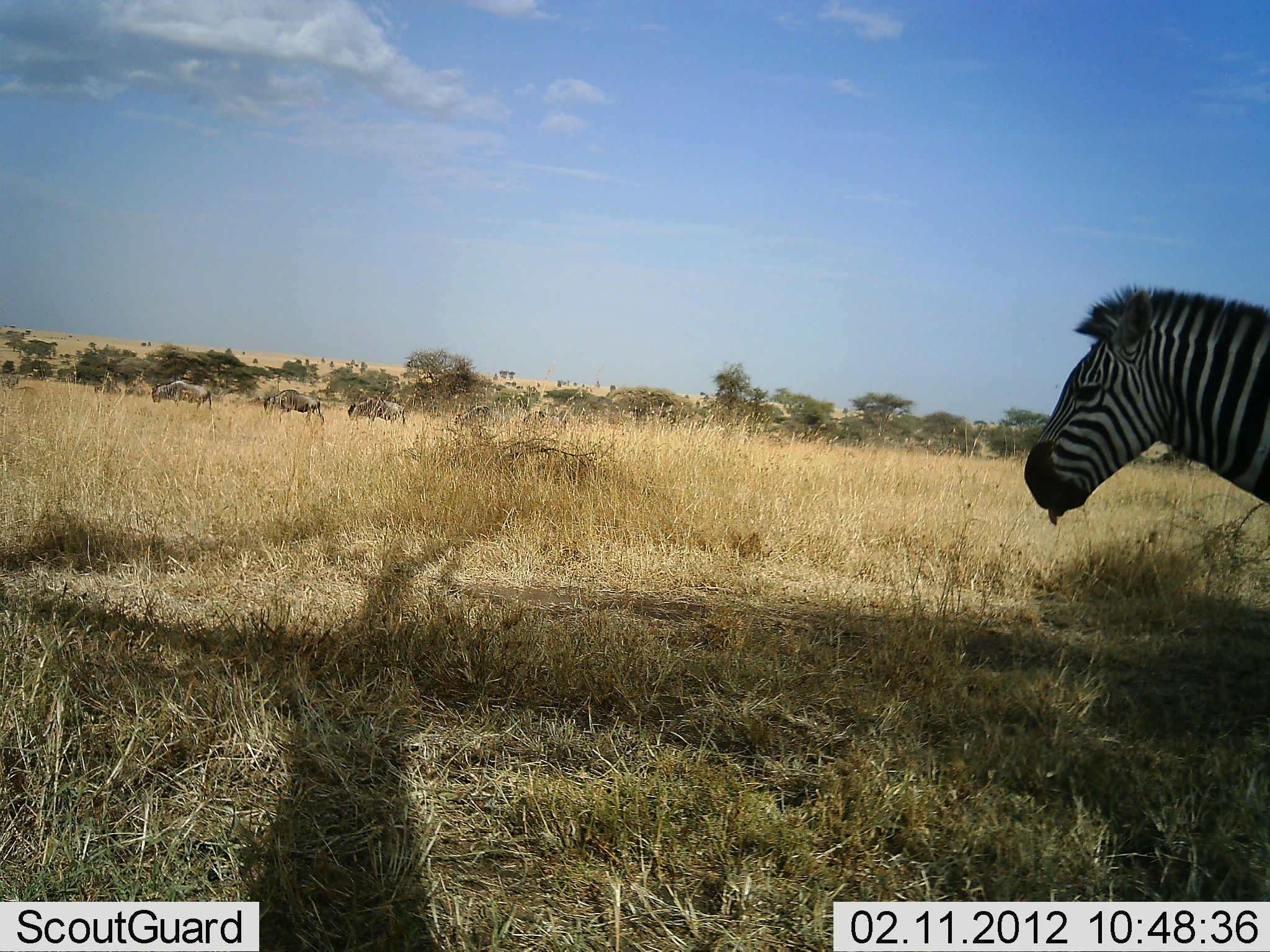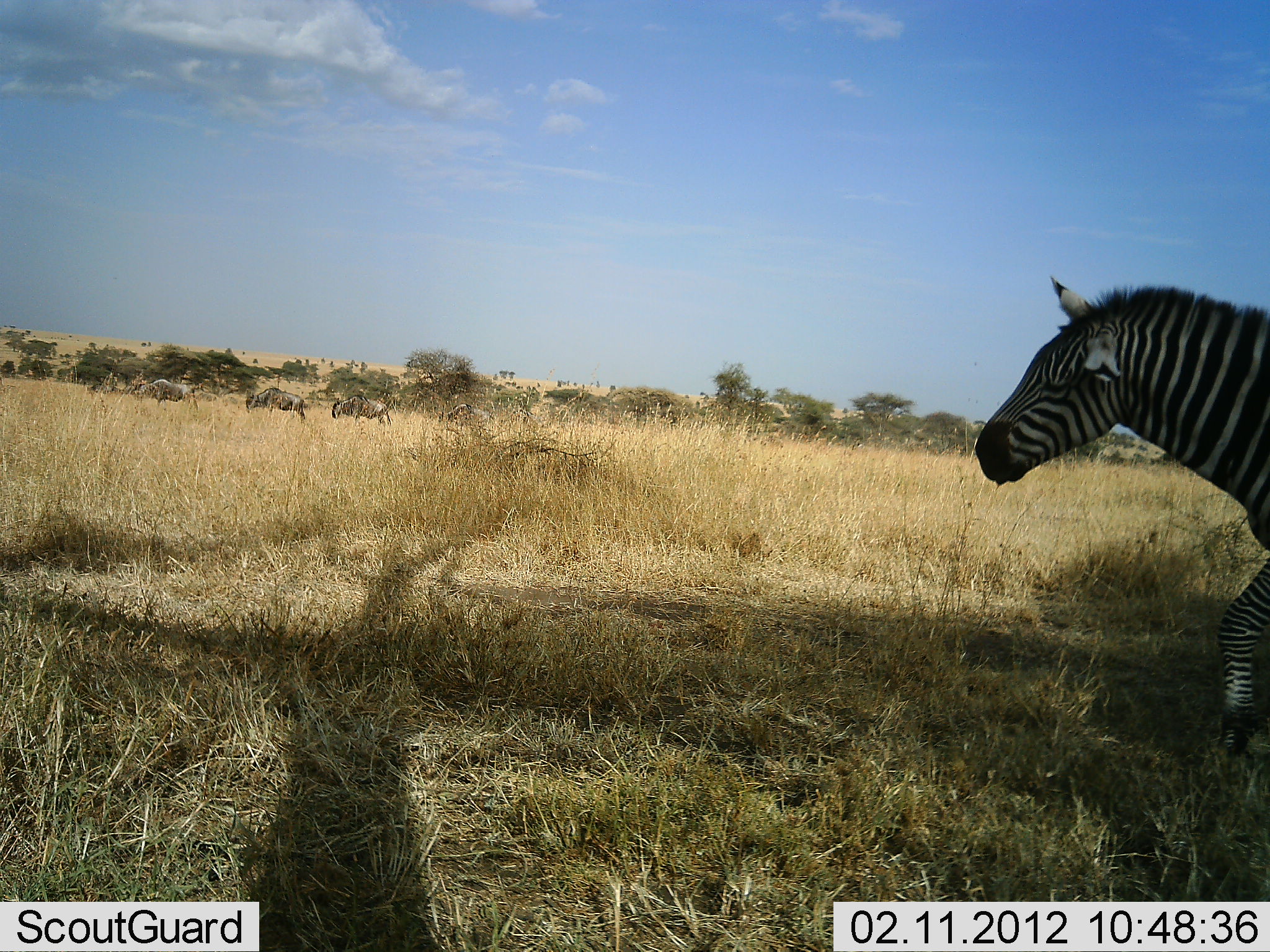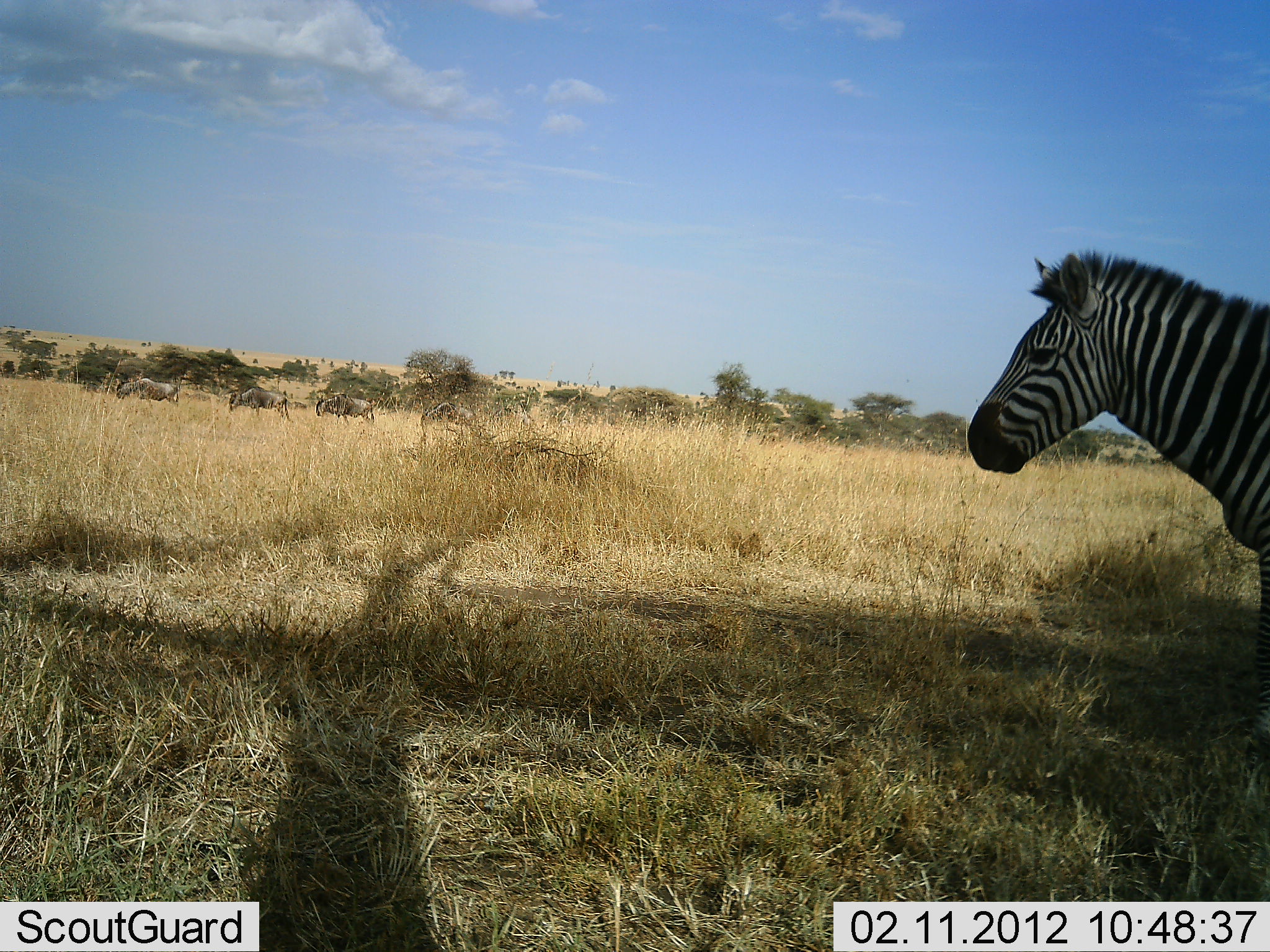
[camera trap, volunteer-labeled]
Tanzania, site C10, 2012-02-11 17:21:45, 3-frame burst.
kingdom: Animalia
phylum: Chordata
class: Mammalia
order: Artiodactyla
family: Bovidae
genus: Connochaetes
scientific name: Connochaetes taurinus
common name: blue wildebeest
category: wildebeest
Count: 6.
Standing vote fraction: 5%.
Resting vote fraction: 0%.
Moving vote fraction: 95%.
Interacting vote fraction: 0%.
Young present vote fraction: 0%.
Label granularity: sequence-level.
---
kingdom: Animalia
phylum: Chordata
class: Mammalia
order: Perissodactyla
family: Equidae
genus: Equus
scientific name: Equus quagga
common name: plains zebra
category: zebra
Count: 1.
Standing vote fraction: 22%.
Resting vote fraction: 0%.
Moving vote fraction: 78%.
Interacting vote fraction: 0%.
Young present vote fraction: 0%.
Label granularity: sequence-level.